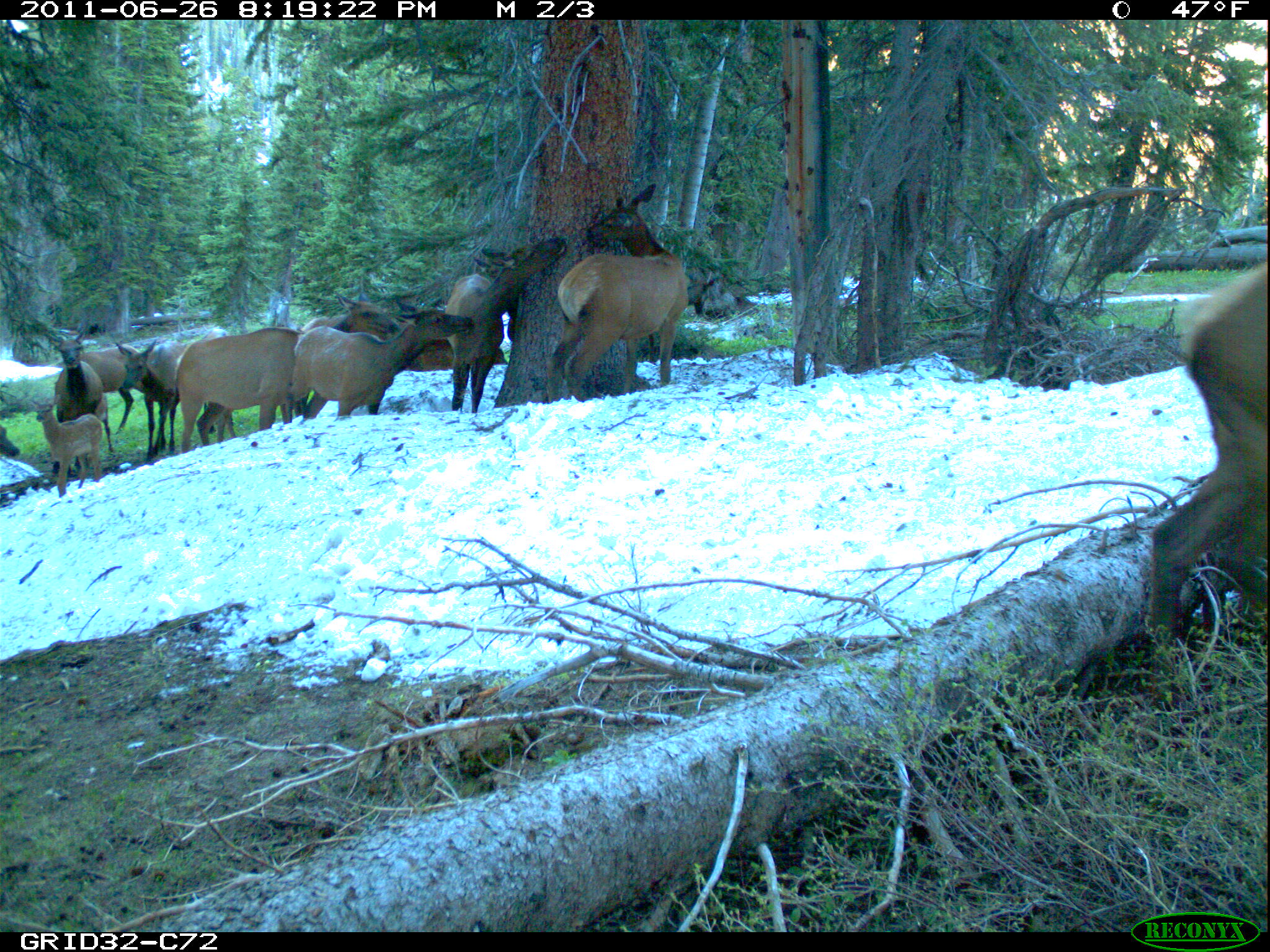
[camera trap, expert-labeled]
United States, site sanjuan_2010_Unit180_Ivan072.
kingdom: Animalia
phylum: Chordata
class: Mammalia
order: Artiodactyla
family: Cervidae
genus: Cervus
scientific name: Cervus elaphus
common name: red deer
Cervus elaphus (red deer).